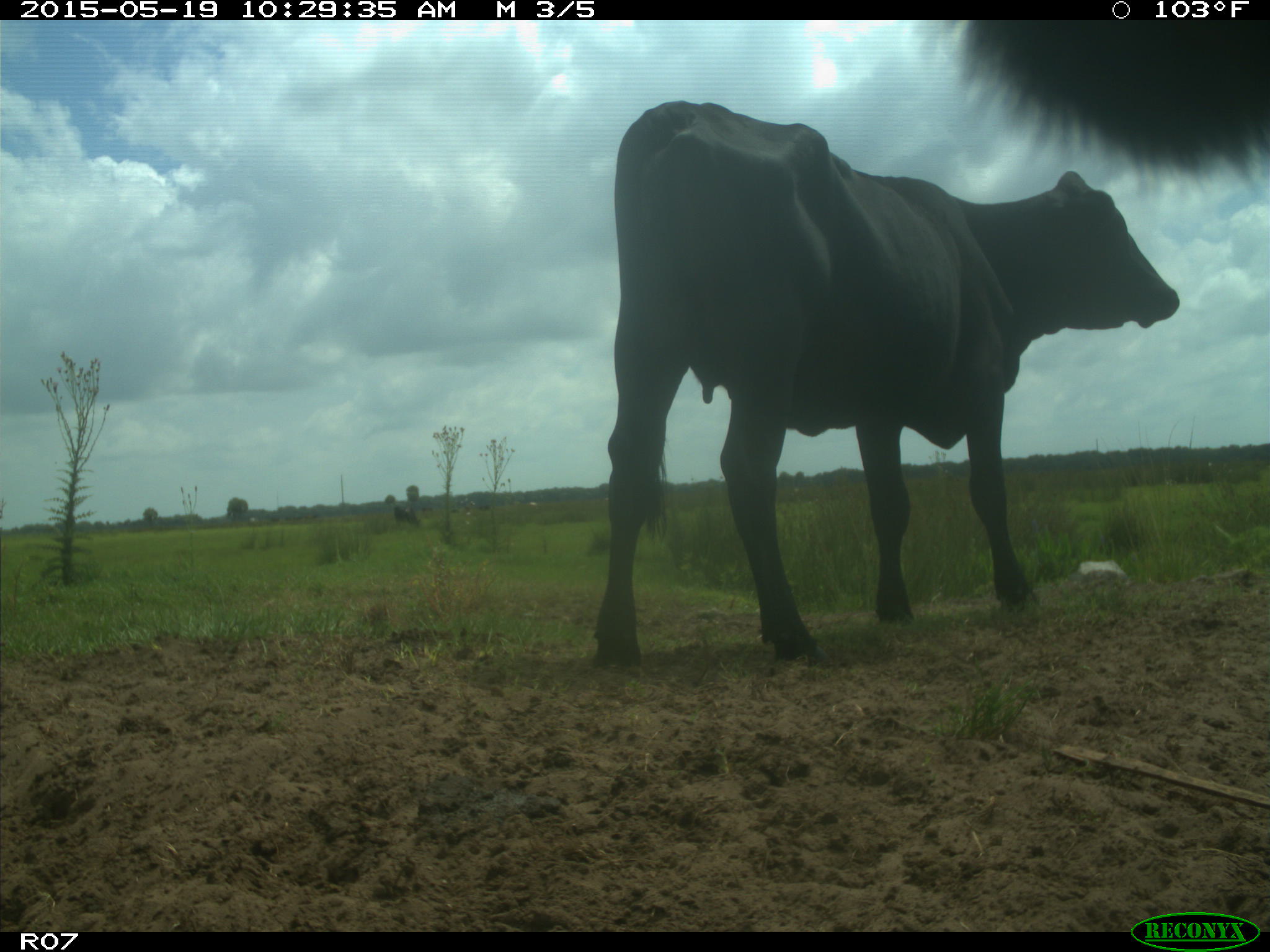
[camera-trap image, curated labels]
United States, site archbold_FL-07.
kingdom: Animalia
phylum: Chordata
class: Mammalia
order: Artiodactyla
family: Bovidae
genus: Bos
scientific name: Bos taurus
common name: domestic cow